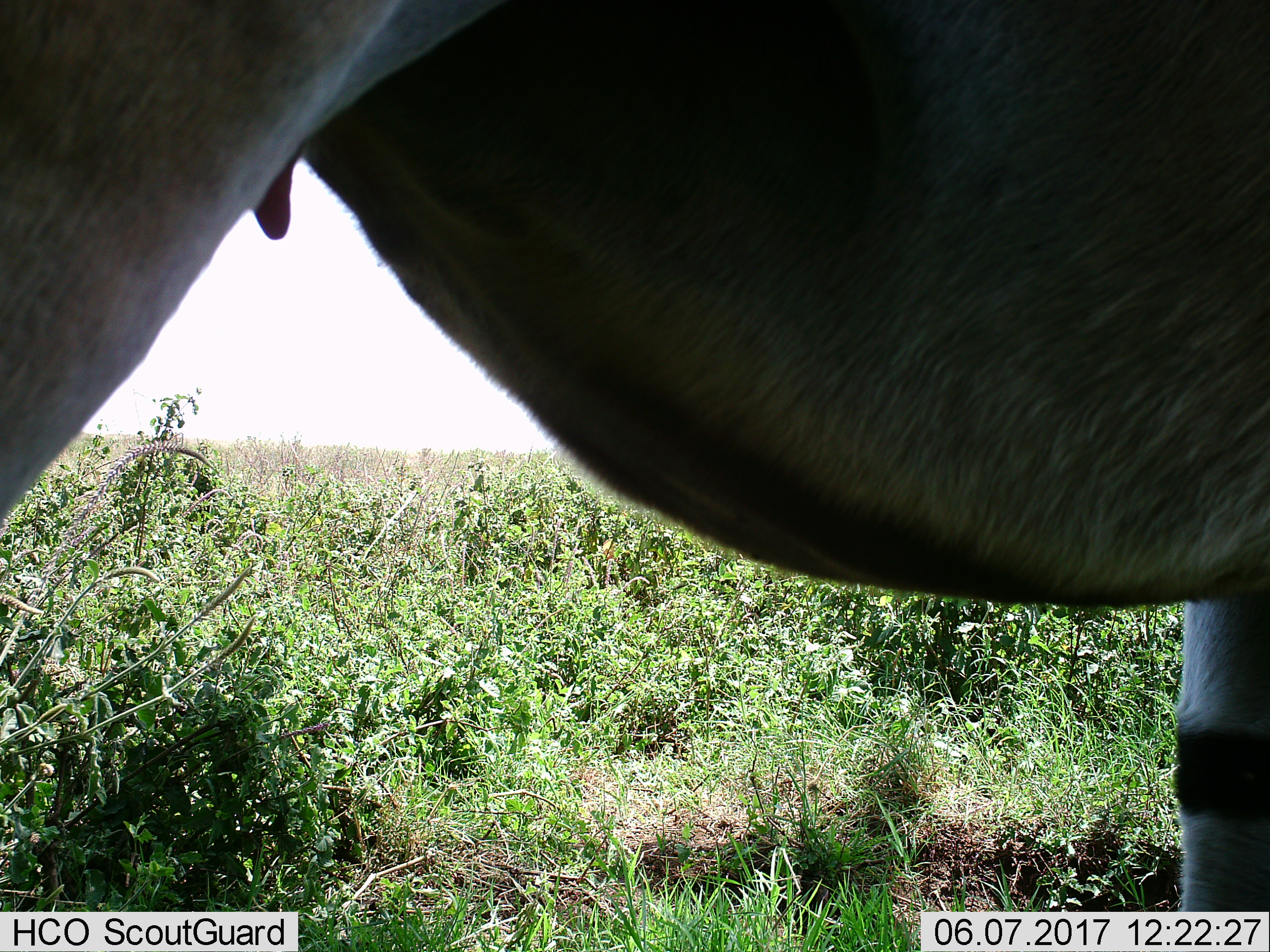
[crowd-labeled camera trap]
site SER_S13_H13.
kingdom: Animalia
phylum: Chordata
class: Mammalia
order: Artiodactyla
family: Bovidae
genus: Tragelaphus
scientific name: Tragelaphus oryx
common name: eland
Eland (Tragelaphus oryx), count 1. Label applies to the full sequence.